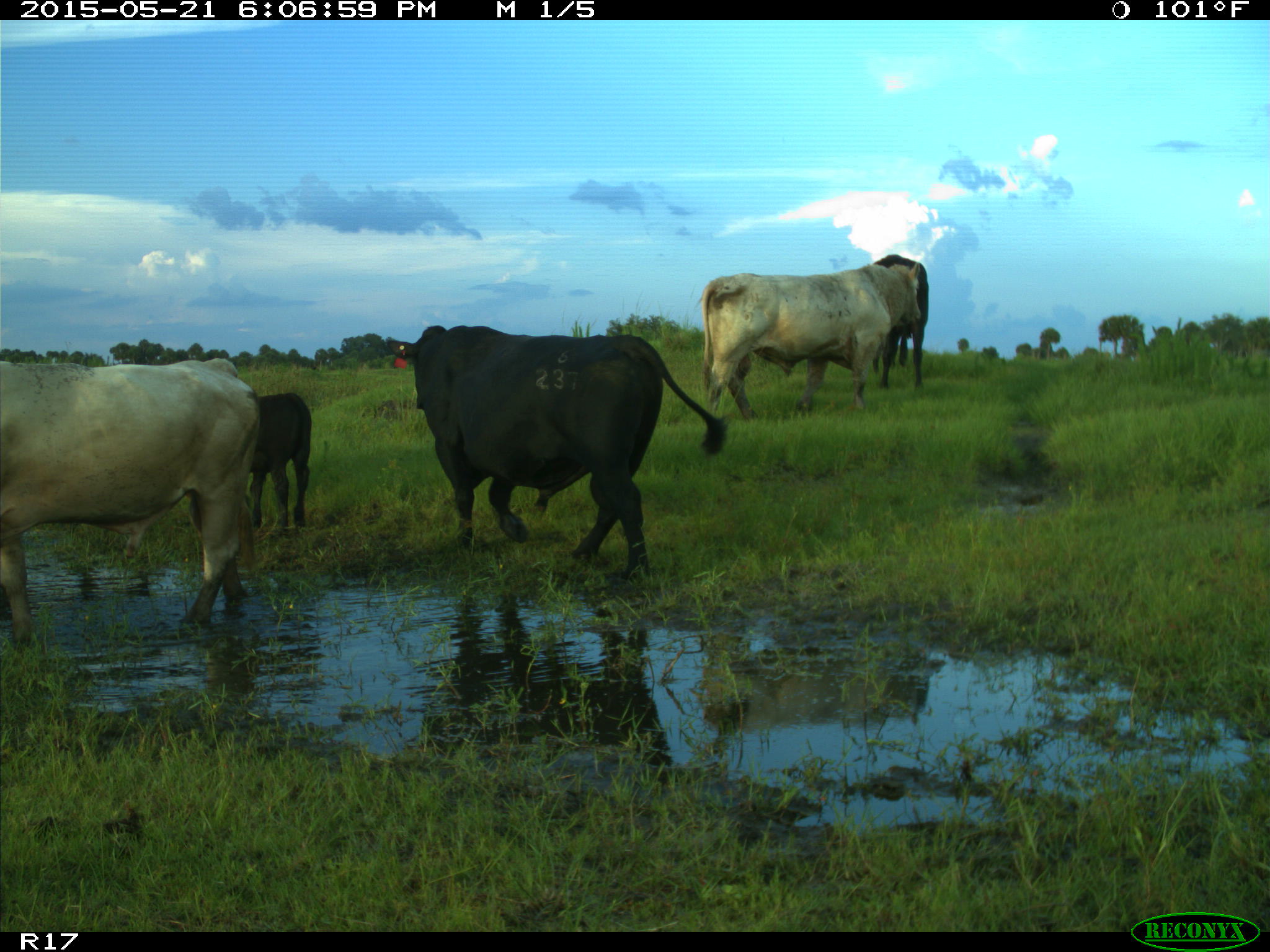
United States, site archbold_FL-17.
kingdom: Animalia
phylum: Chordata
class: Mammalia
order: Artiodactyla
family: Bovidae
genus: Bos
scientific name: Bos taurus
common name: domestic cow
Bos taurus (domestic cow).